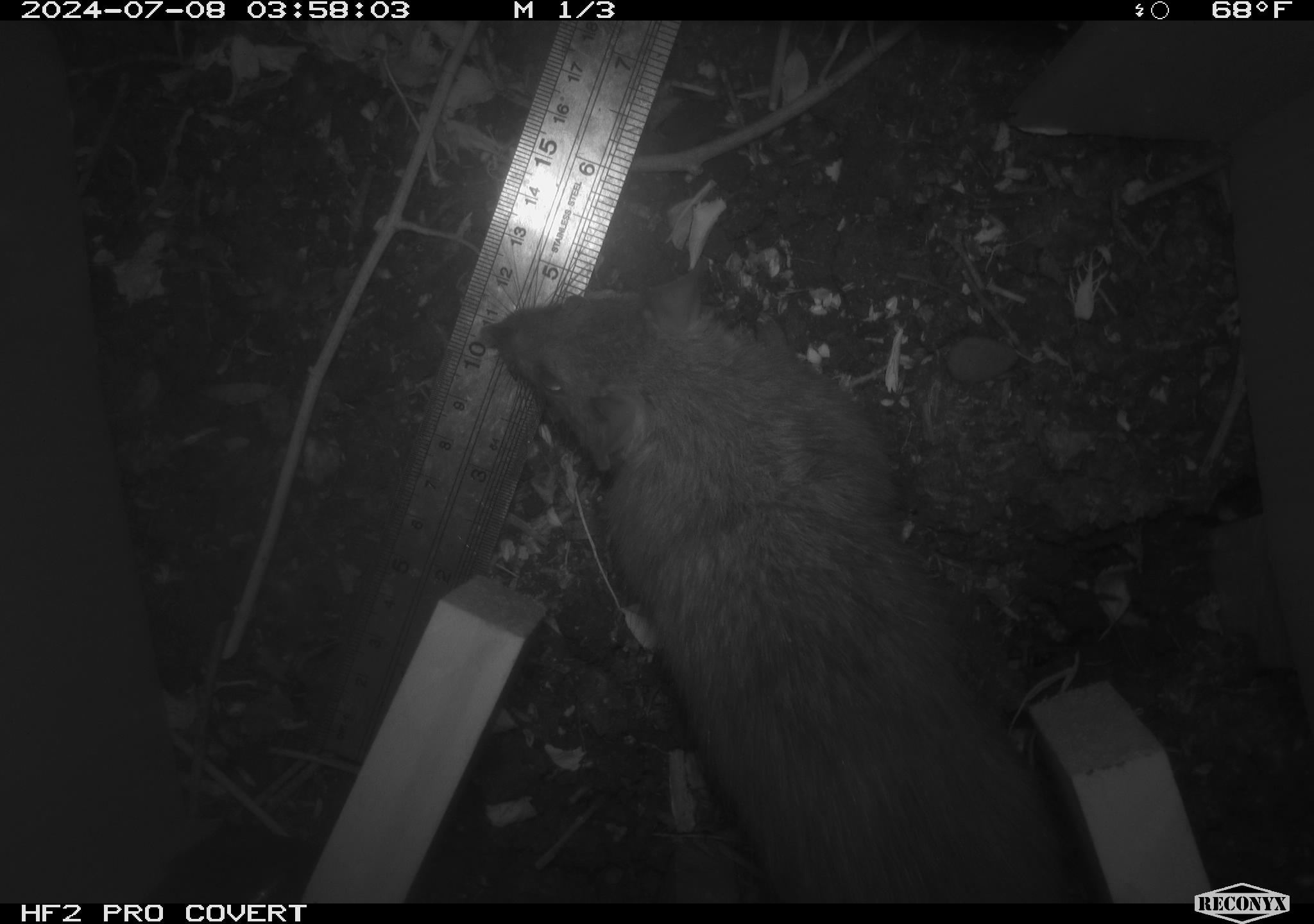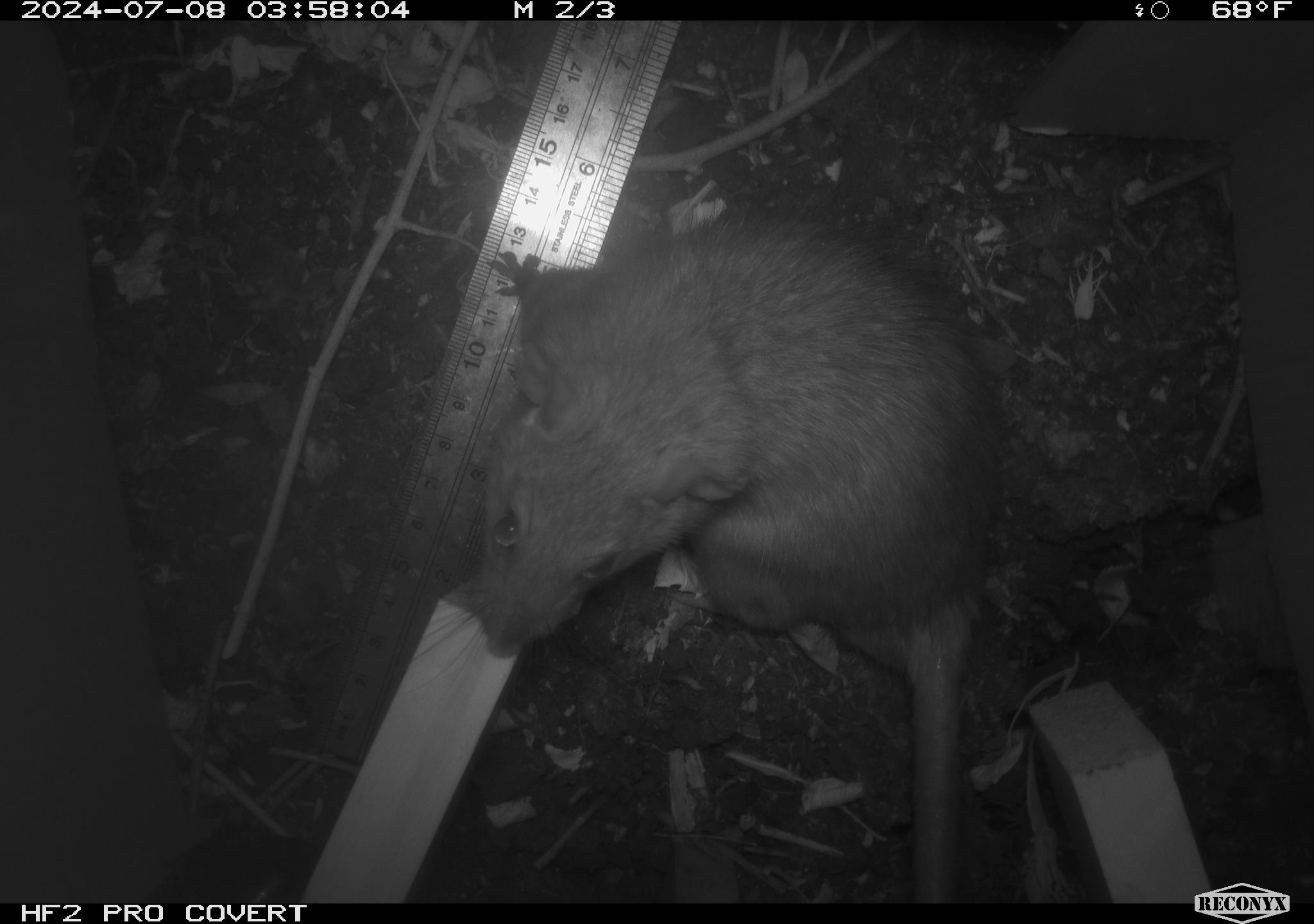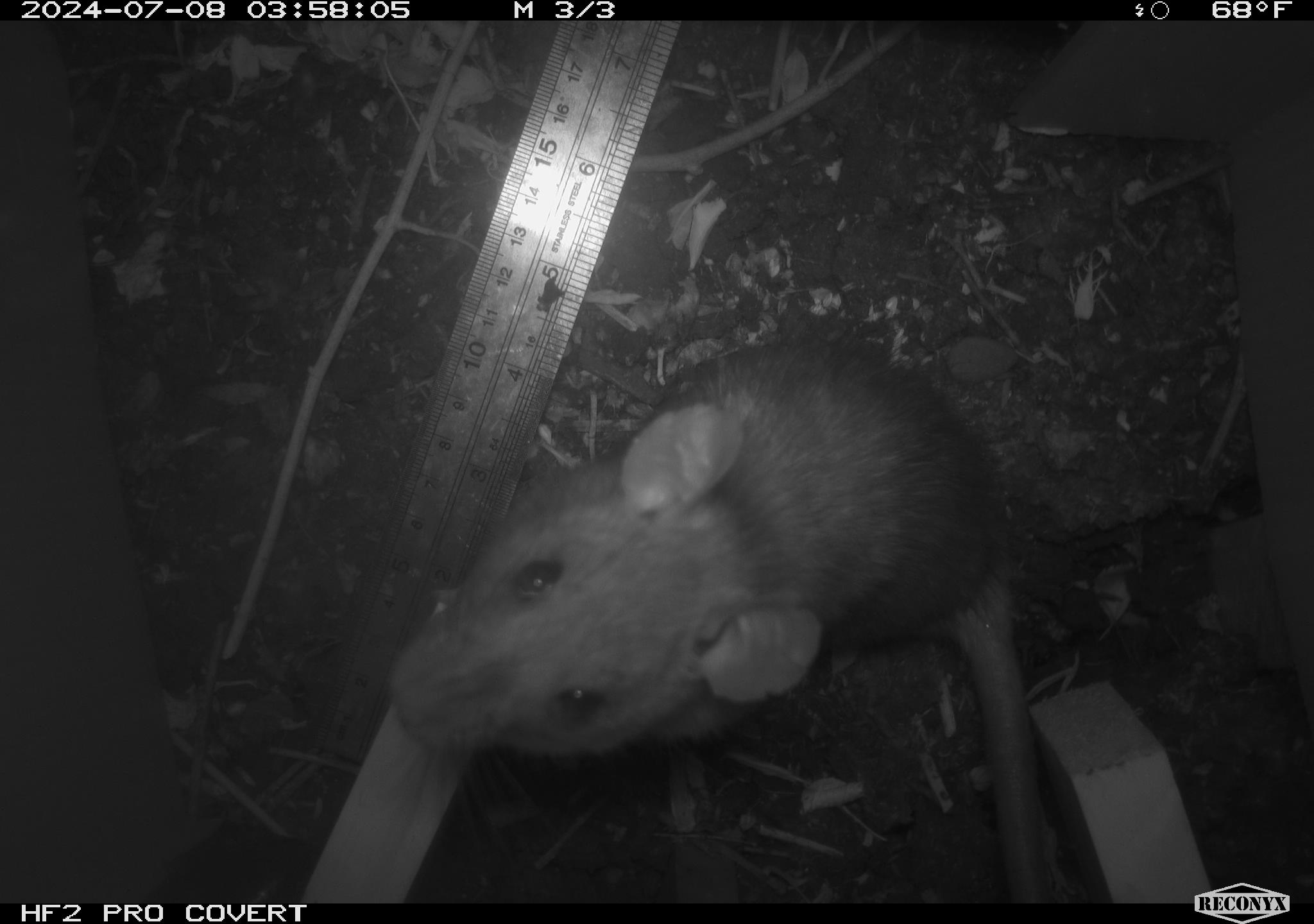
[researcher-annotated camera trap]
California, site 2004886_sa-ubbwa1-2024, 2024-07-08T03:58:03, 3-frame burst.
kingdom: Animalia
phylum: Chordata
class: Mammalia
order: Rodentia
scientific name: Rodentia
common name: woodrat or rat or mouse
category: woodrat or rat or mouse species